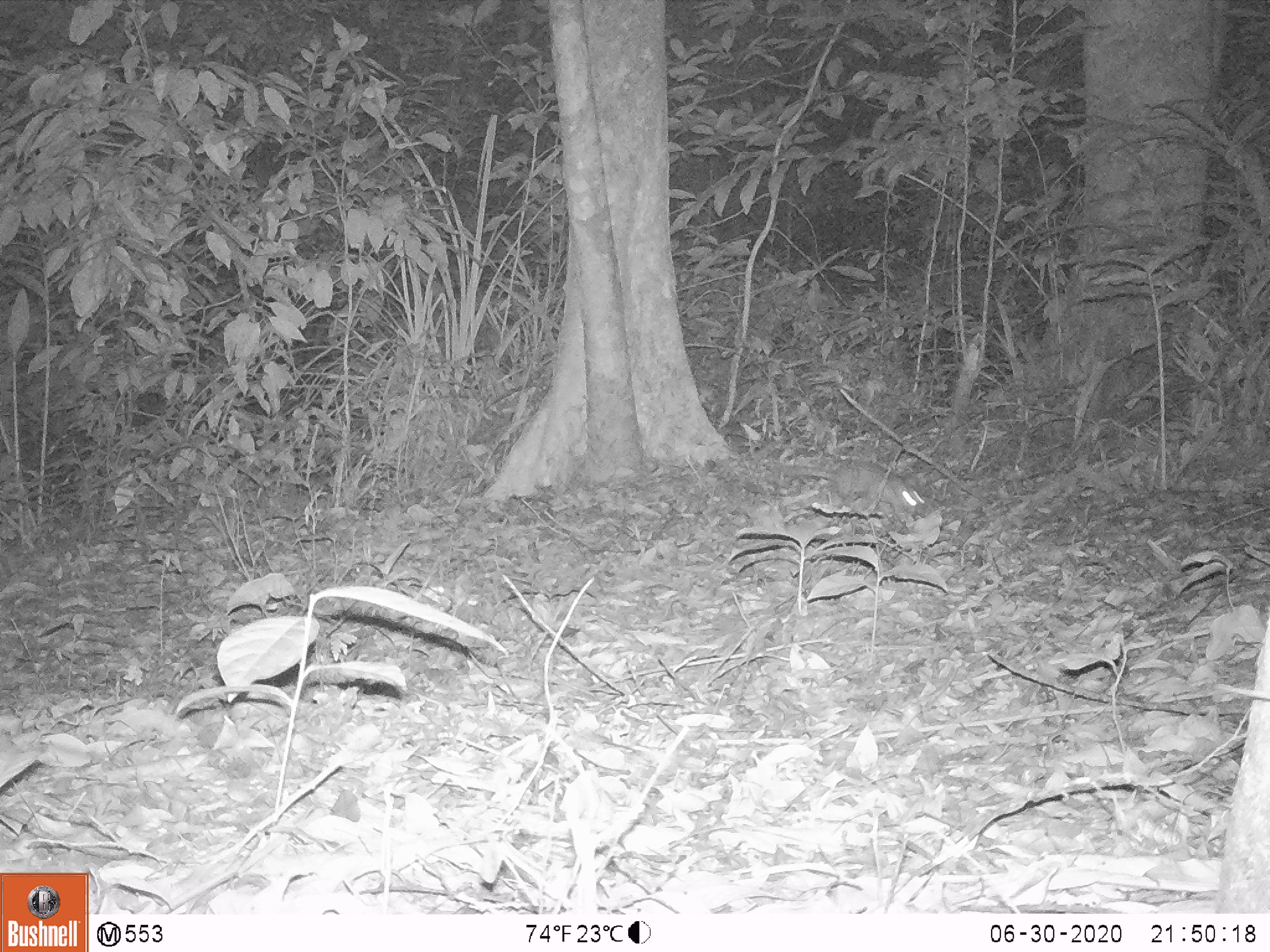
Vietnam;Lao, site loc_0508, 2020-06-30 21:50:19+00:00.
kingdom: Animalia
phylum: Chordata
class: Mammalia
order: Carnivora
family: Mustelidae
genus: Melogale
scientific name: Melogale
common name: ferret badger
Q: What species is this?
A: Ferret badger (Melogale).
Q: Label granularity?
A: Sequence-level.